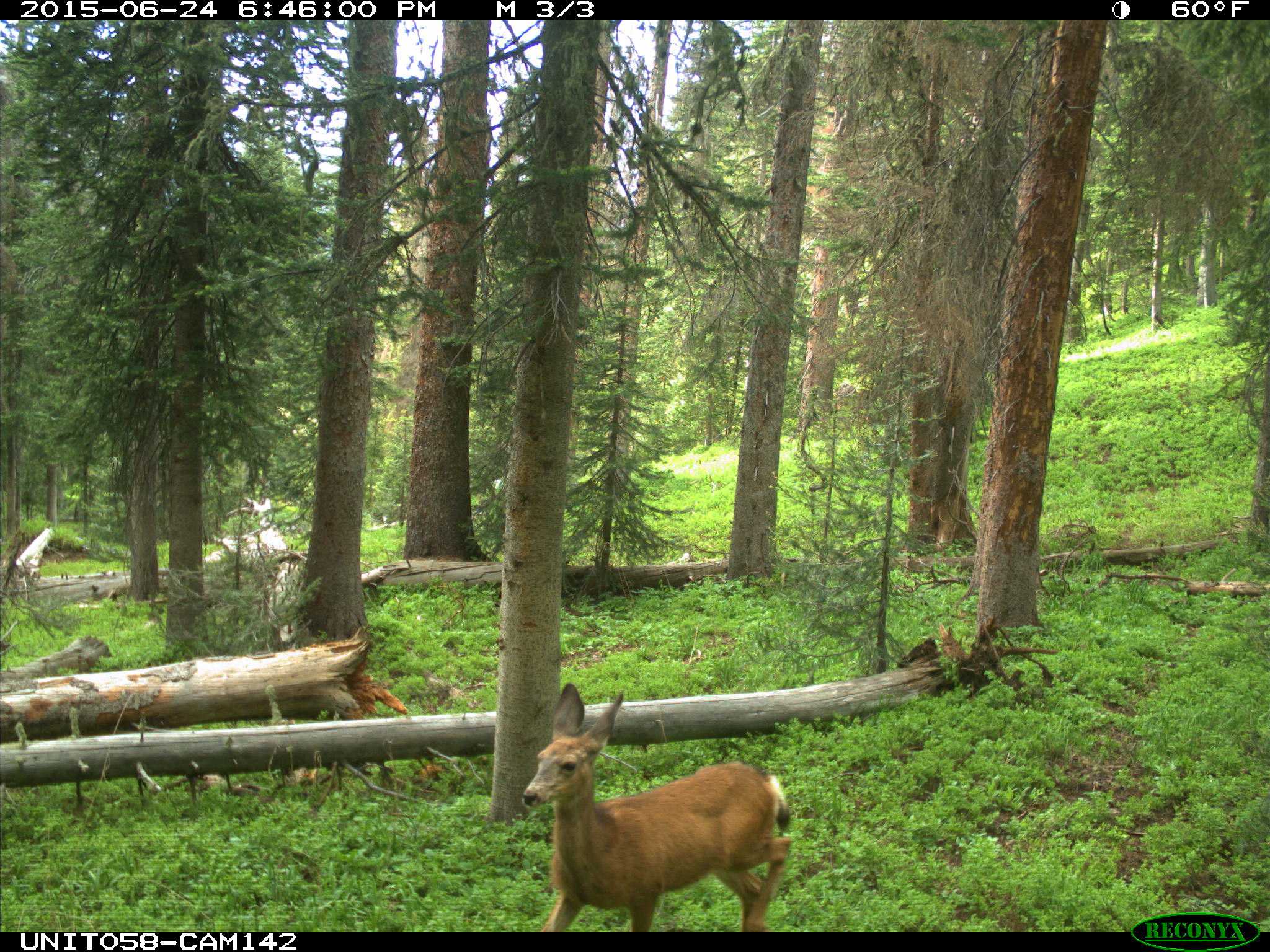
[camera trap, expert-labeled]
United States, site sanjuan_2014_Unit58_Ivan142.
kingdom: Animalia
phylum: Chordata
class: Mammalia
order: Artiodactyla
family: Cervidae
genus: Odocoileus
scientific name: Odocoileus hemionus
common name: mule deer